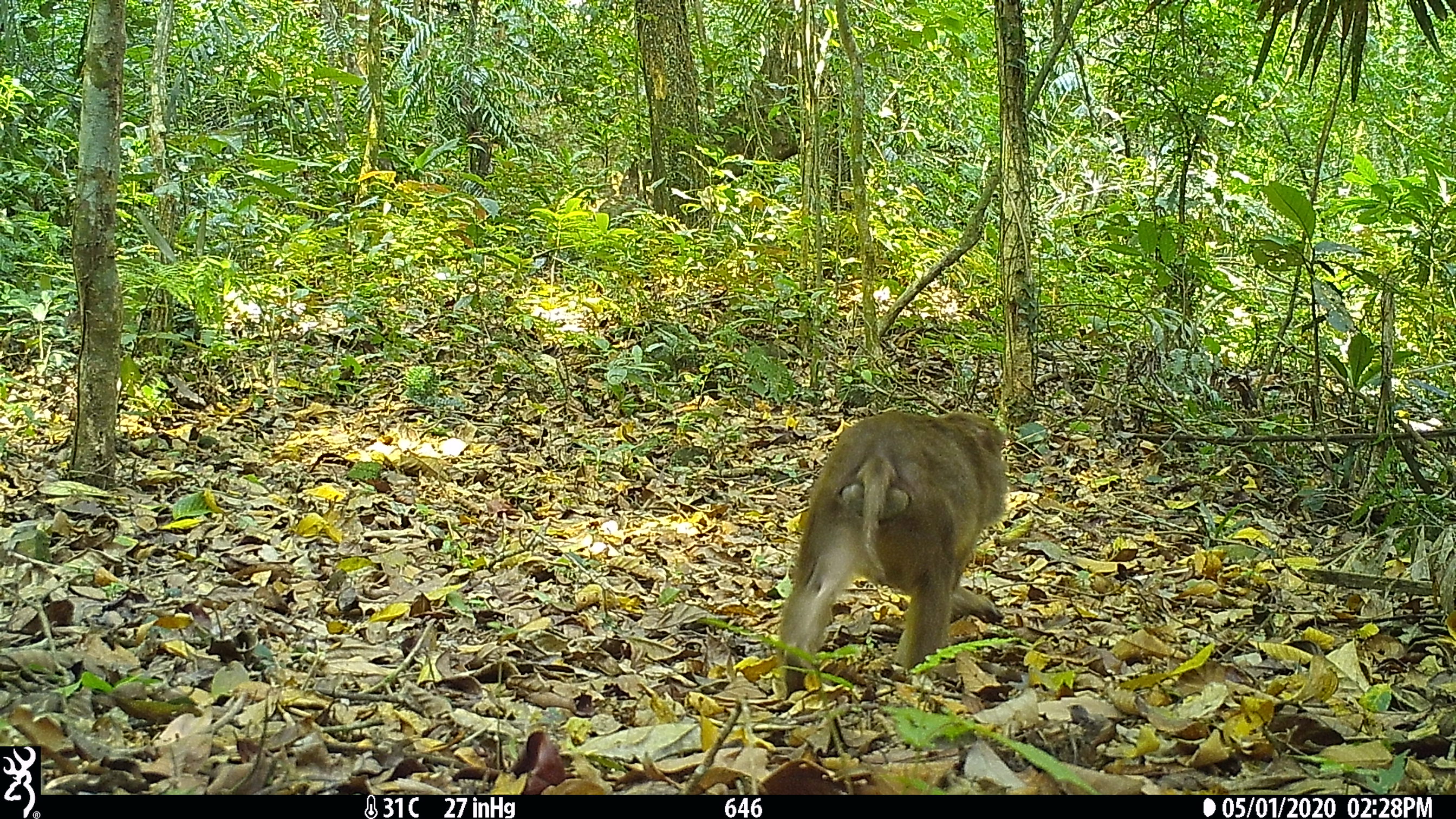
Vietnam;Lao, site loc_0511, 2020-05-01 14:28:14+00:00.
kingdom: Animalia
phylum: Chordata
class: Mammalia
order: Primates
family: Cercopithecidae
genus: Macaca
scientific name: Macaca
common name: macaques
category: assam or rhesus macaque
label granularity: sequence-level